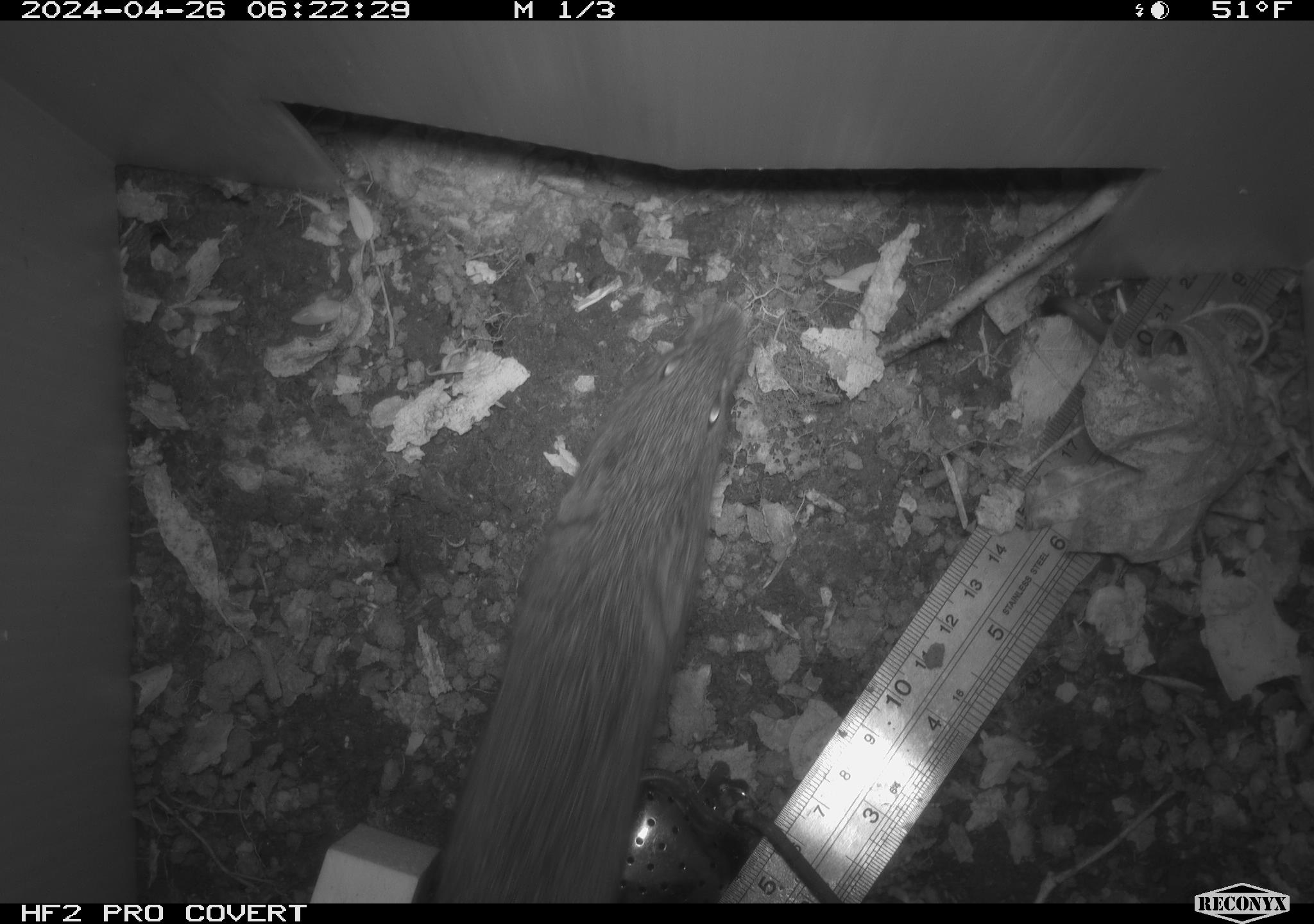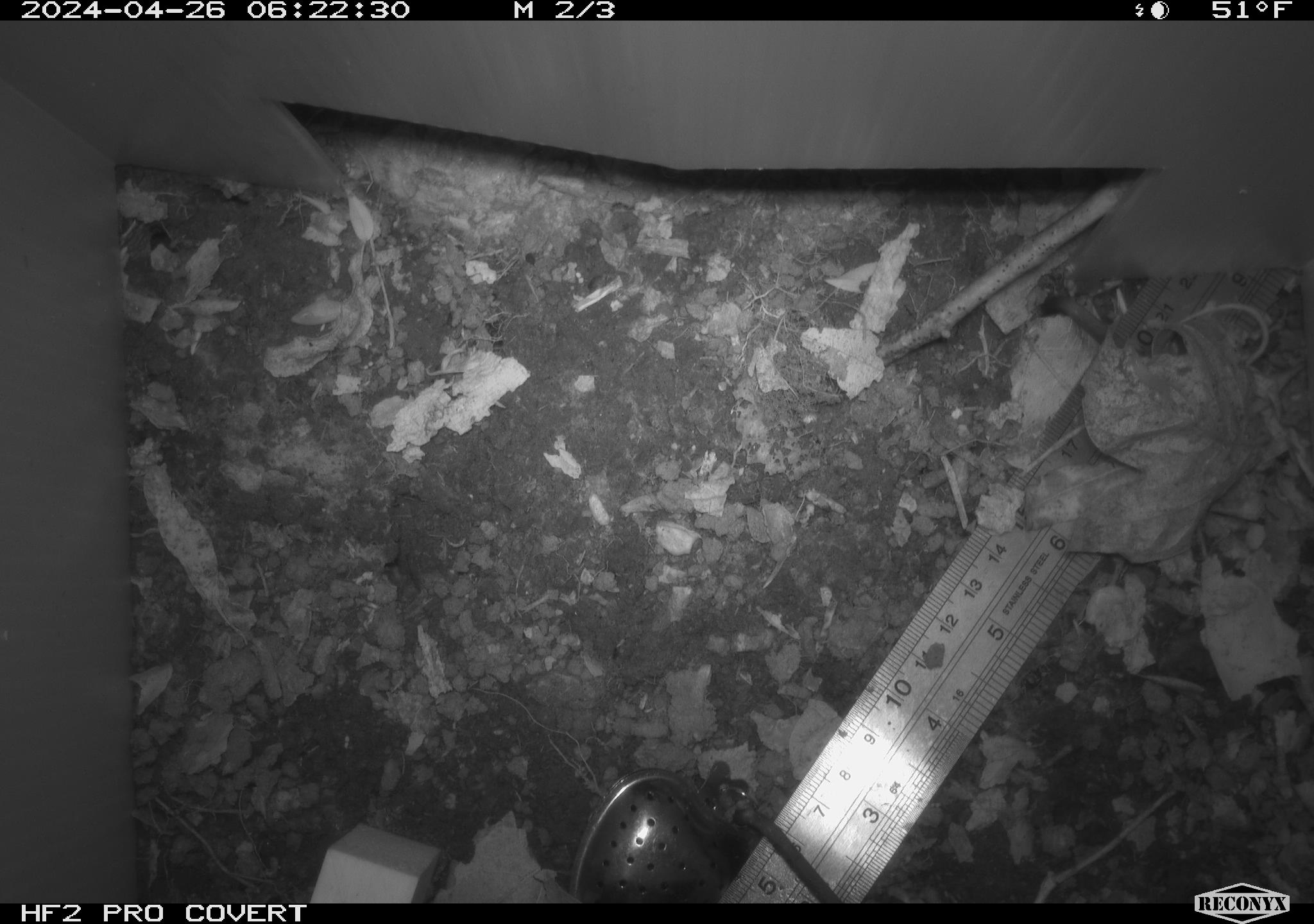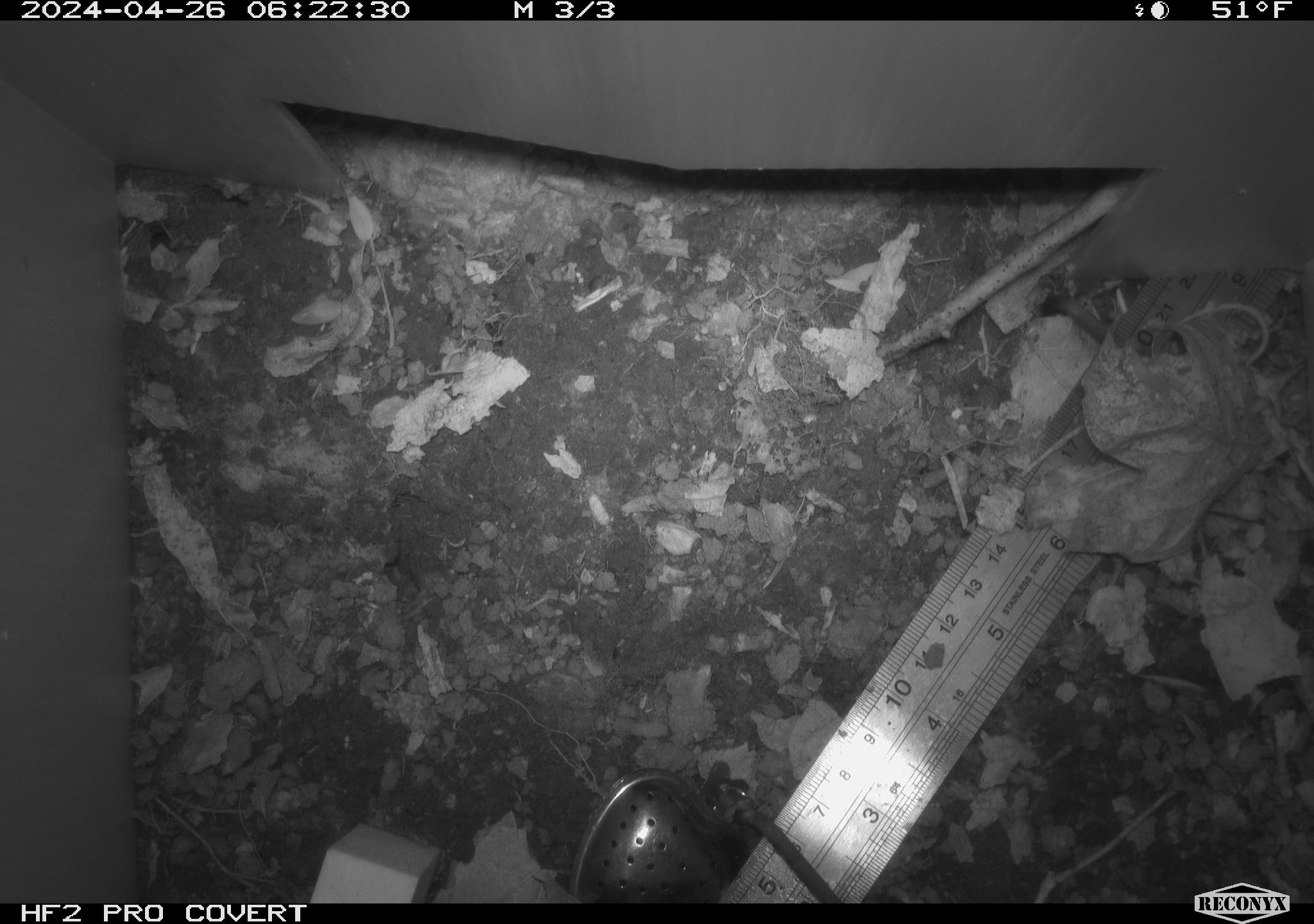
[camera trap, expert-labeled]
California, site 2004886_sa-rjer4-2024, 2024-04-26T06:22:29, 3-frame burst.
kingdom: Animalia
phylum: Chordata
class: Mammalia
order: Rodentia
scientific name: Rodentia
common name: mouse species